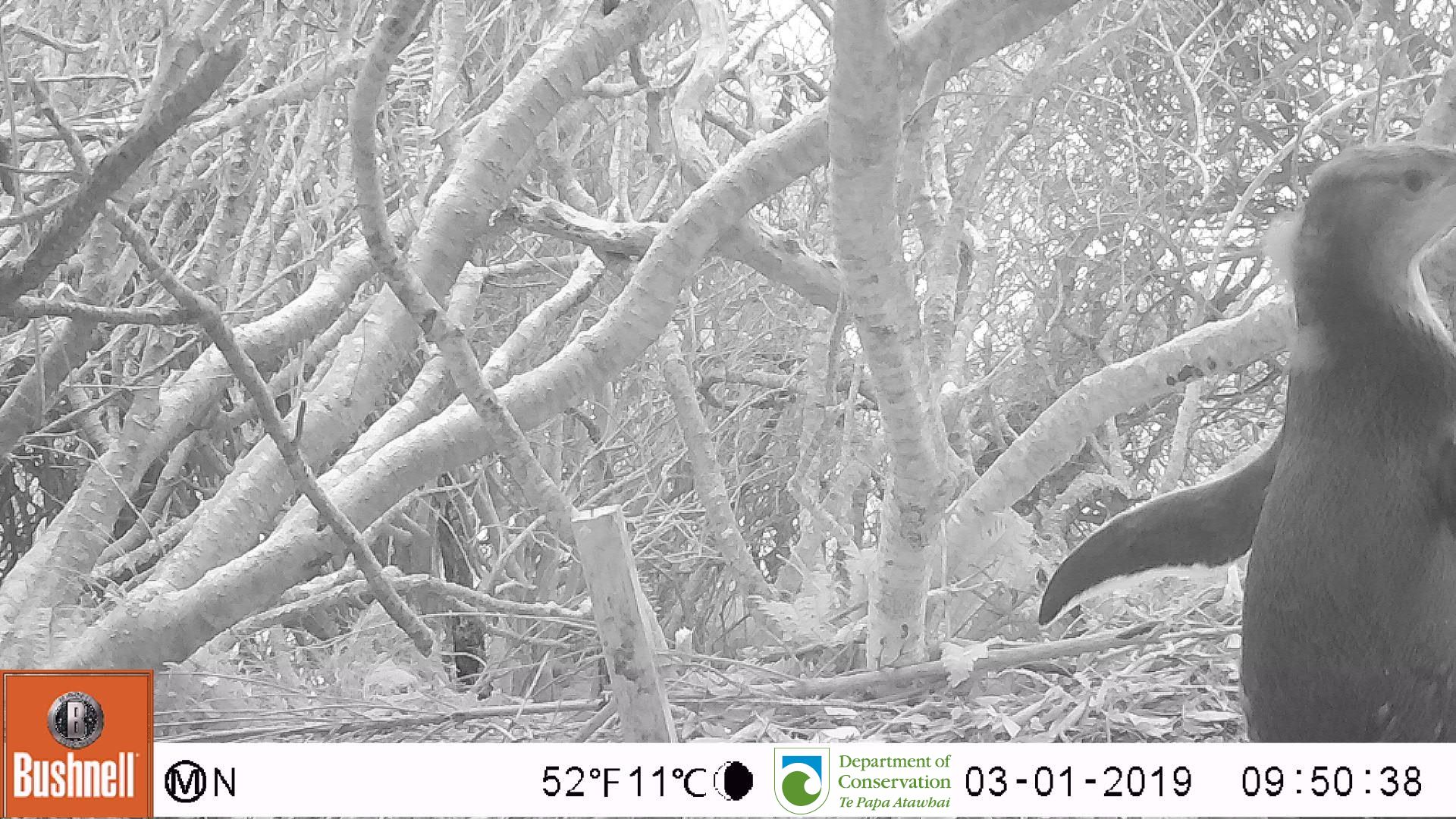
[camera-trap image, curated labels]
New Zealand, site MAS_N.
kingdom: Animalia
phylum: Chordata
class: Aves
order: Sphenisciformes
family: Spheniscidae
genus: Megadyptes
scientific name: Megadyptes antipodes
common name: yellow-eyed penguin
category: yellow eyed penguin